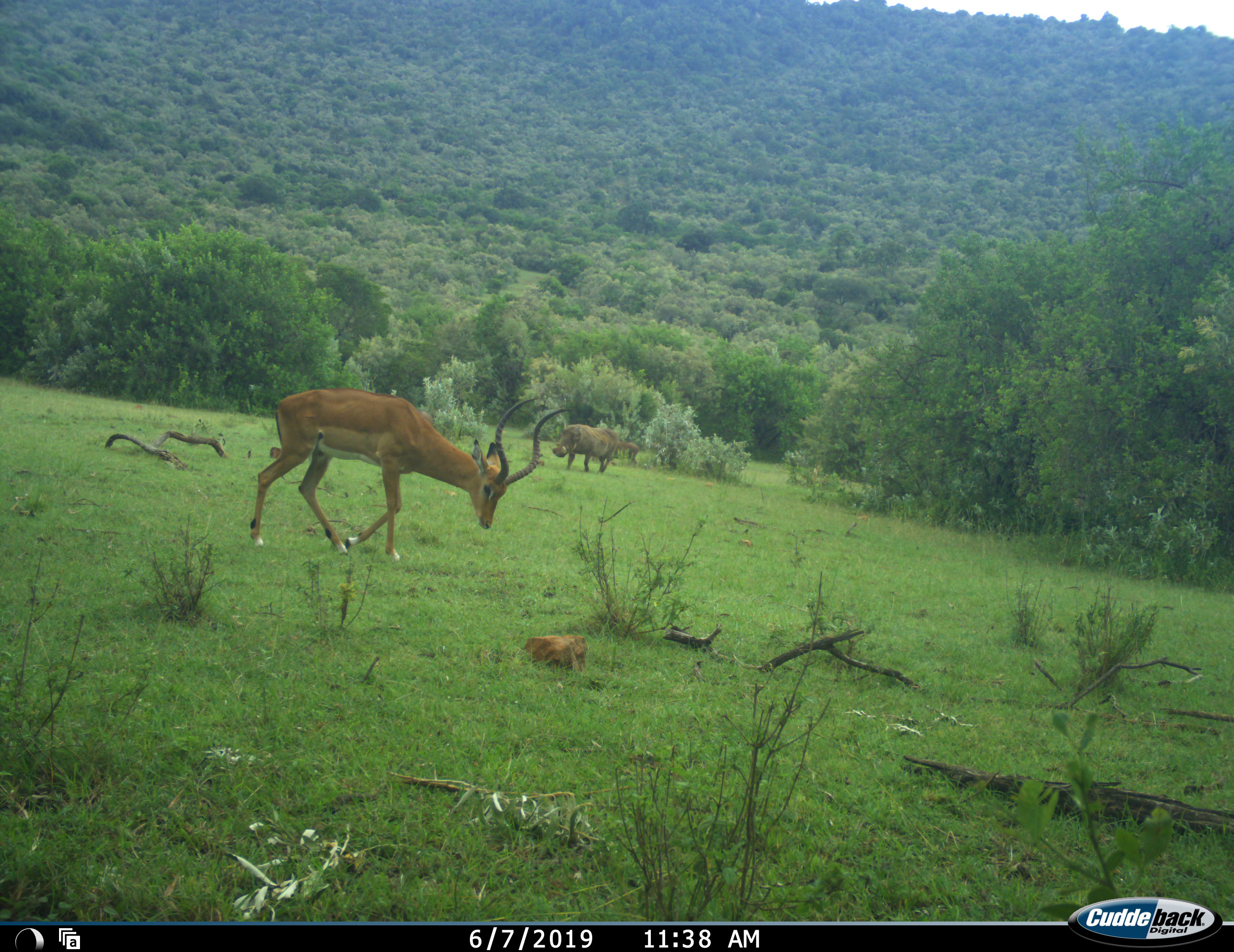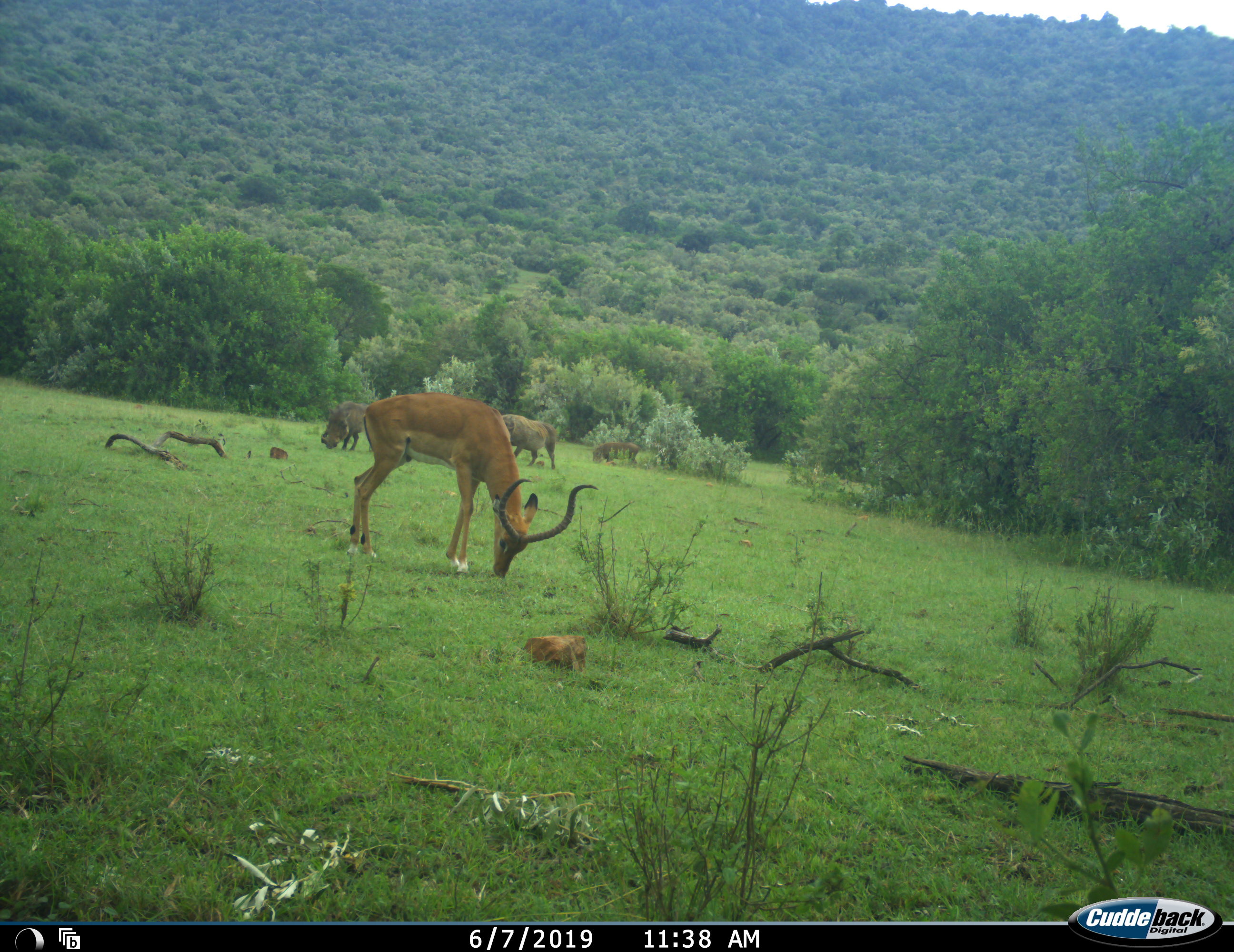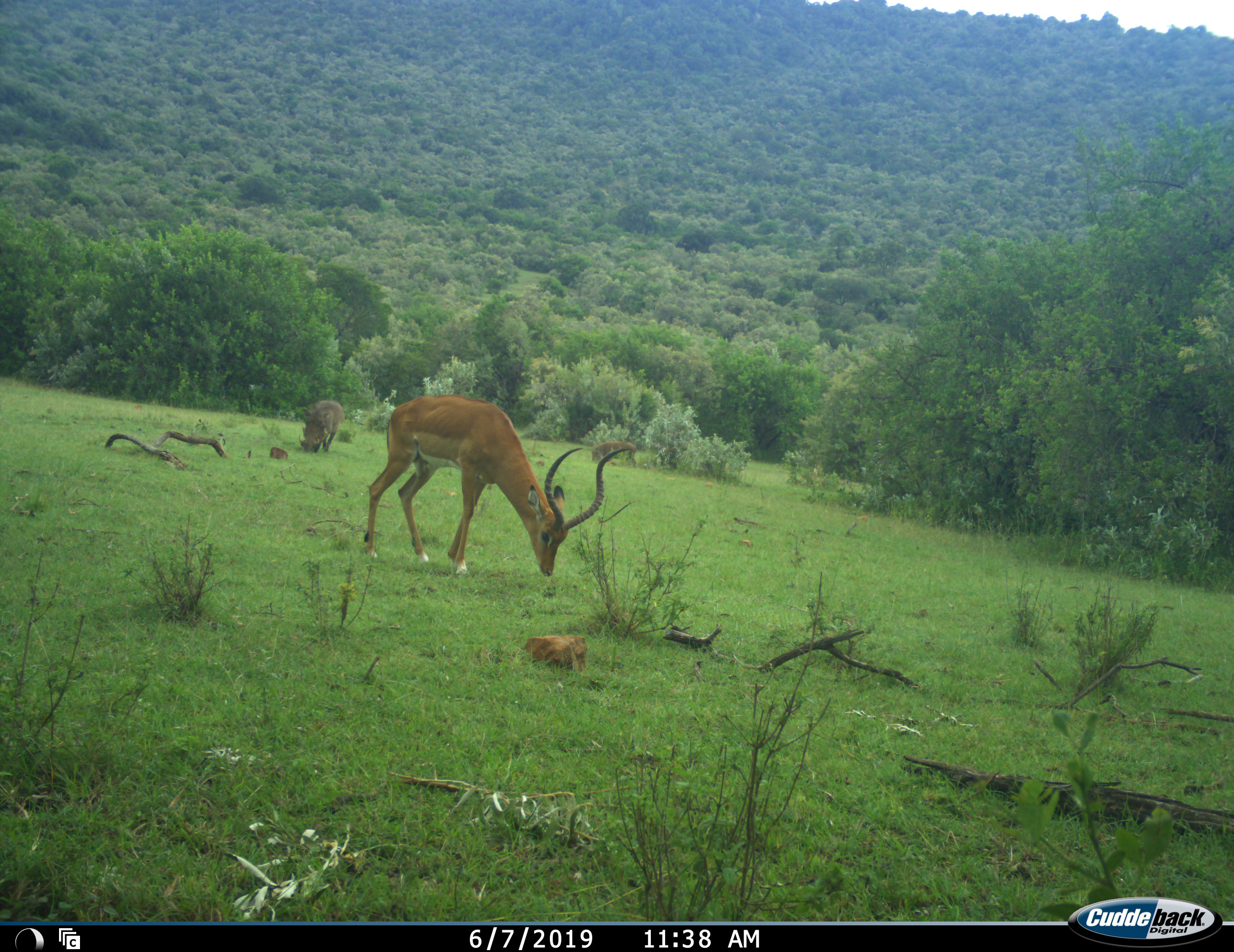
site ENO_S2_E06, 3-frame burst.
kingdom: Animalia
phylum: Chordata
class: Mammalia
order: Artiodactyla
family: Bovidae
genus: Aepyceros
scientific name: Aepyceros melampus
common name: impala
Impala (Aepyceros melampus), count 1. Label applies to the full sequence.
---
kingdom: Animalia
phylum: Chordata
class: Mammalia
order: Artiodactyla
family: Suidae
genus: Phacochoerus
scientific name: Phacochoerus africanus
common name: warthog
Warthog (Phacochoerus africanus), count 2. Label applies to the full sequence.